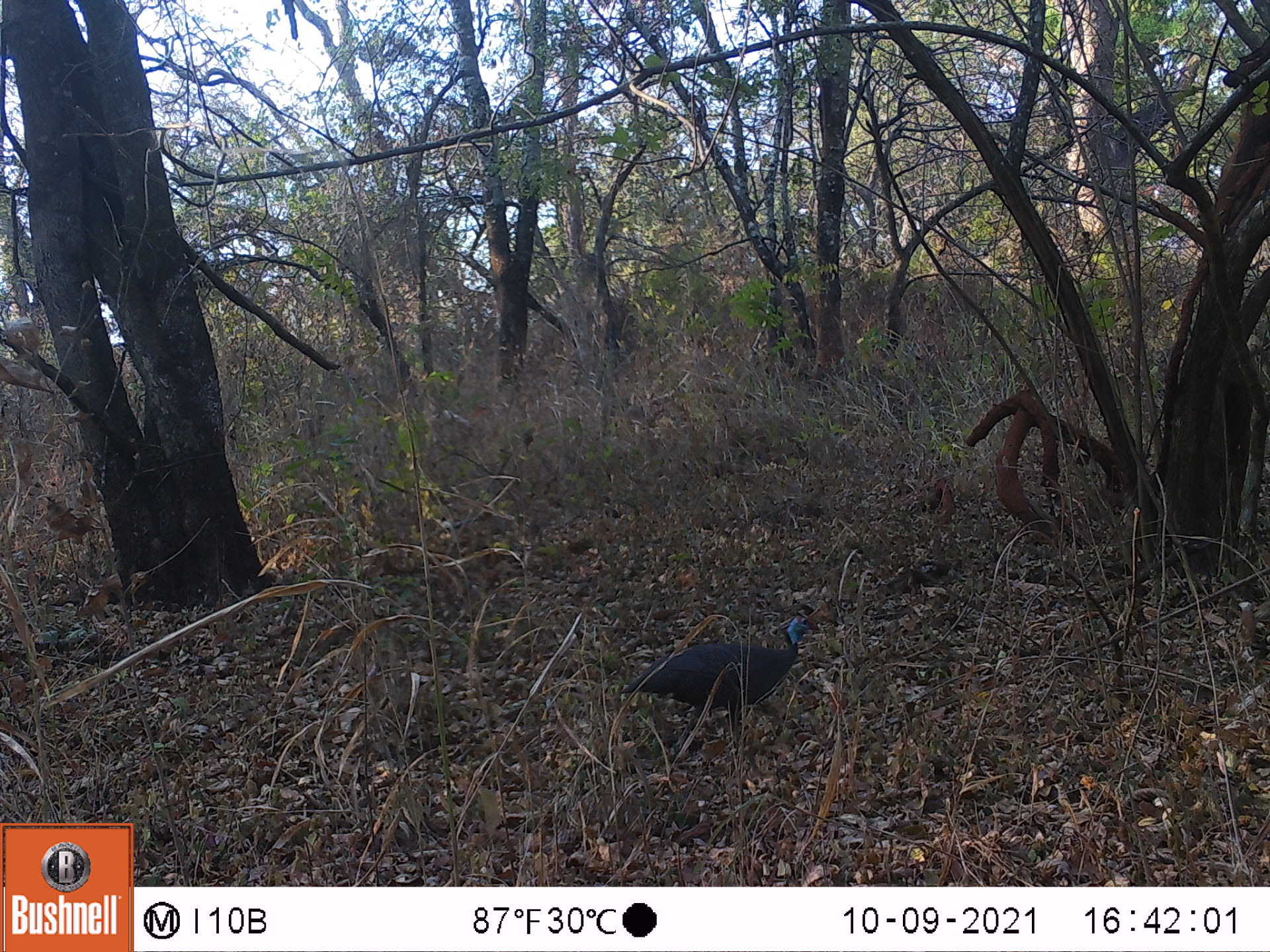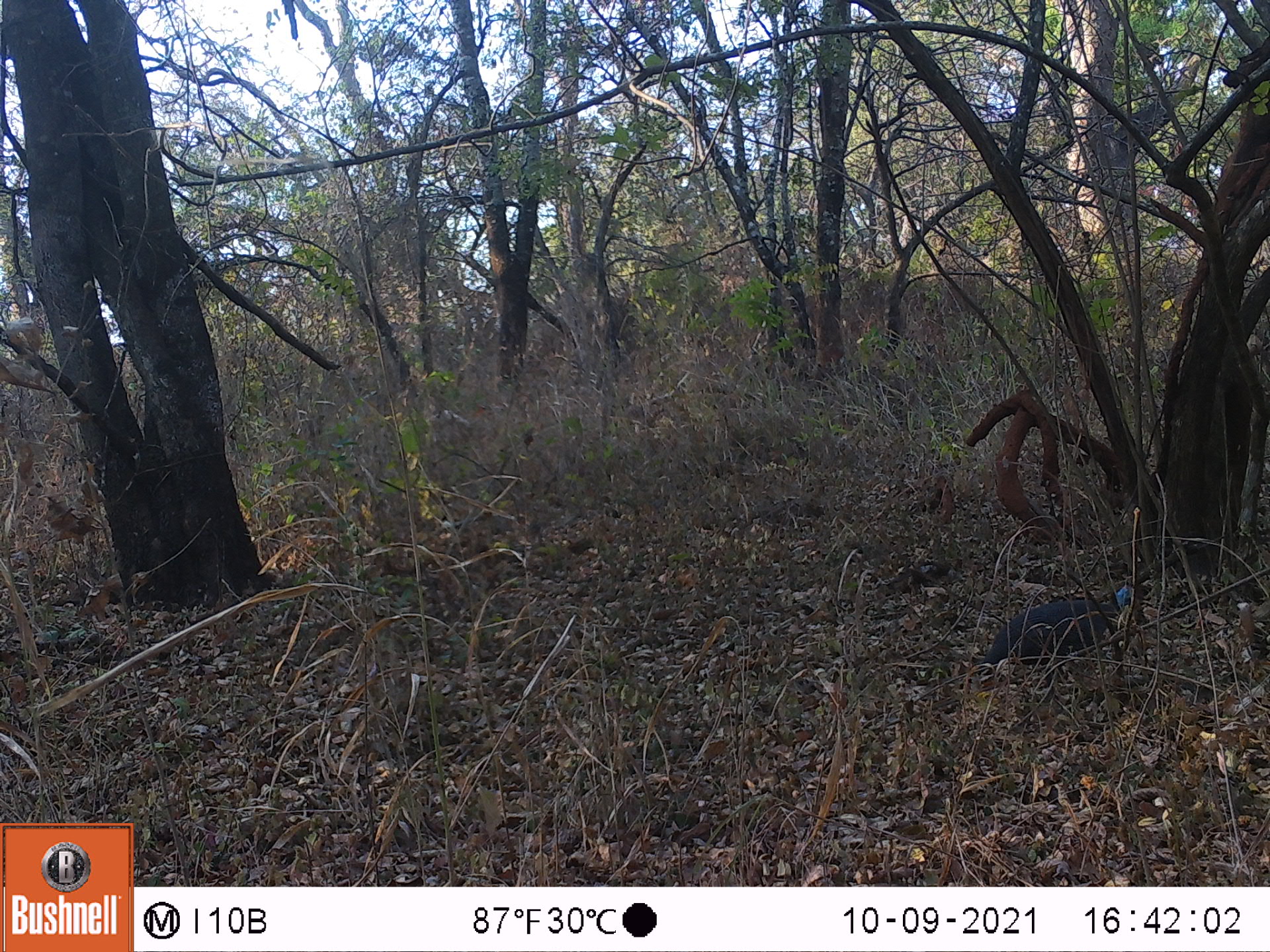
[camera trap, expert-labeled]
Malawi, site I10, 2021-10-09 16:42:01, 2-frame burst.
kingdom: Animalia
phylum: Chordata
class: Aves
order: Galliformes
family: Numididae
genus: Numida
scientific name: Numida meleagris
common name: helmeted guineafowl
Helmeted guineafowl (Numida meleagris), count 1.